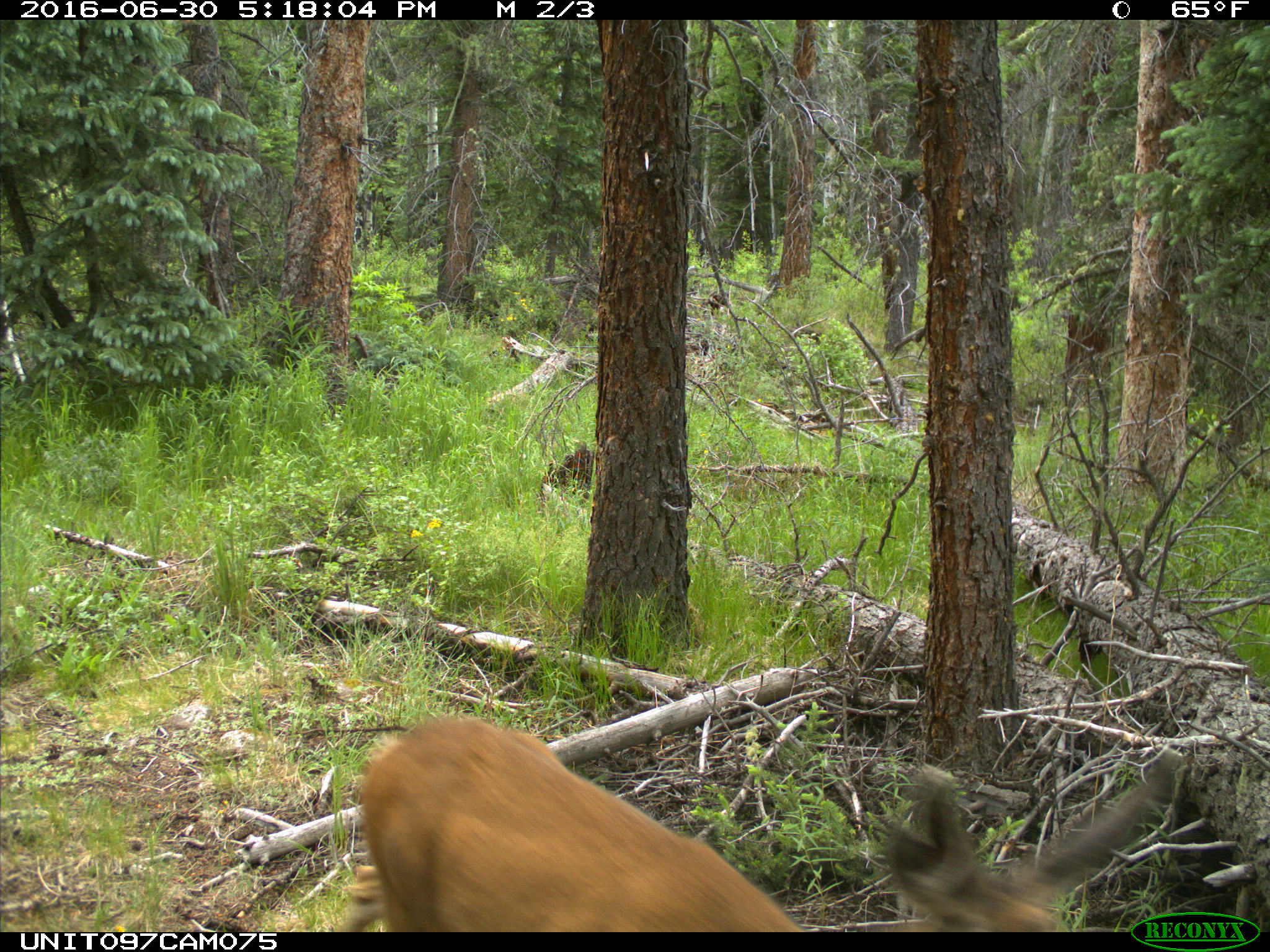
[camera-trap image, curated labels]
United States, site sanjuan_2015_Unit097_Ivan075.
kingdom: Animalia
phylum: Chordata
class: Mammalia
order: Artiodactyla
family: Cervidae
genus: Odocoileus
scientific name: Odocoileus hemionus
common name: mule deer